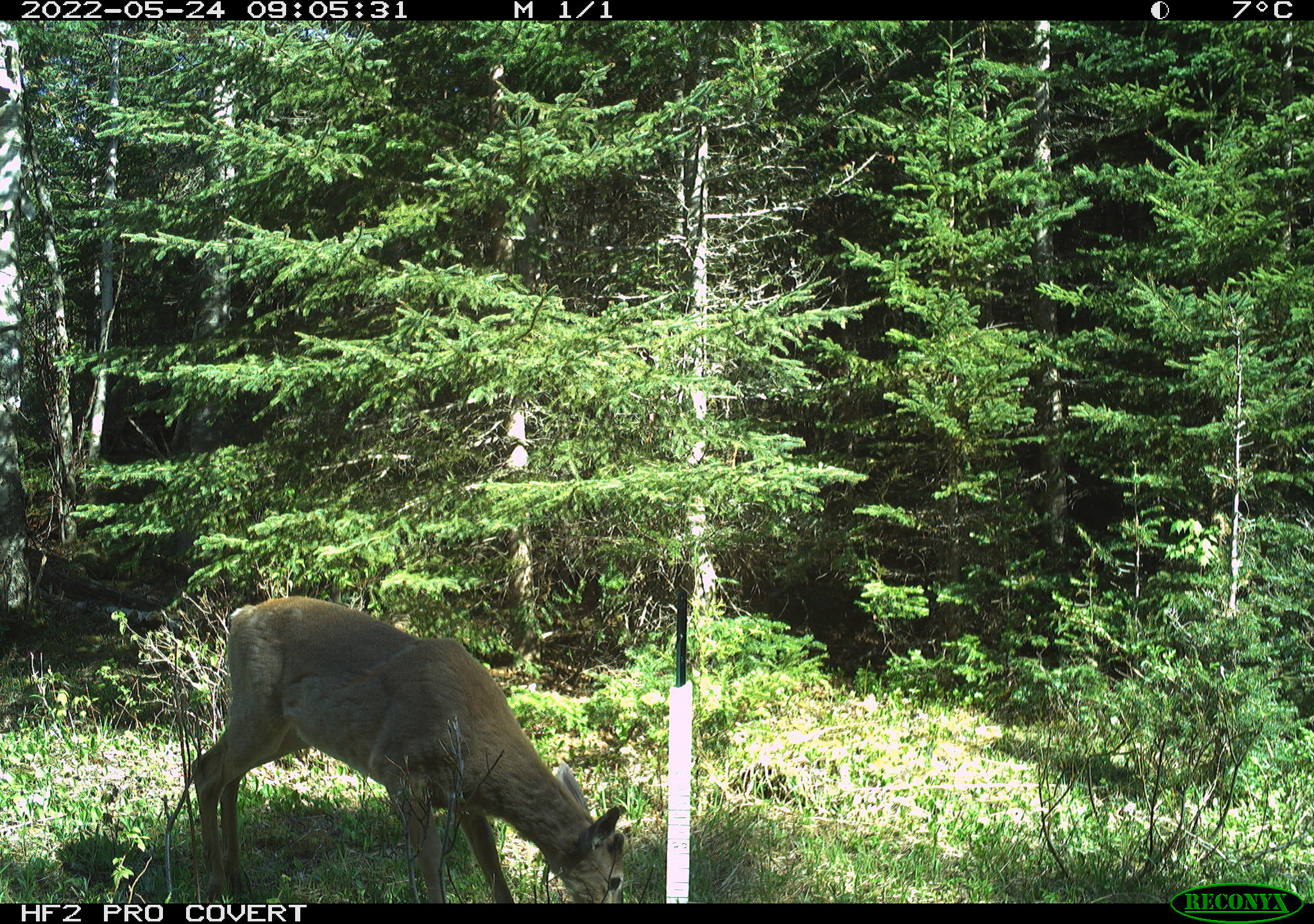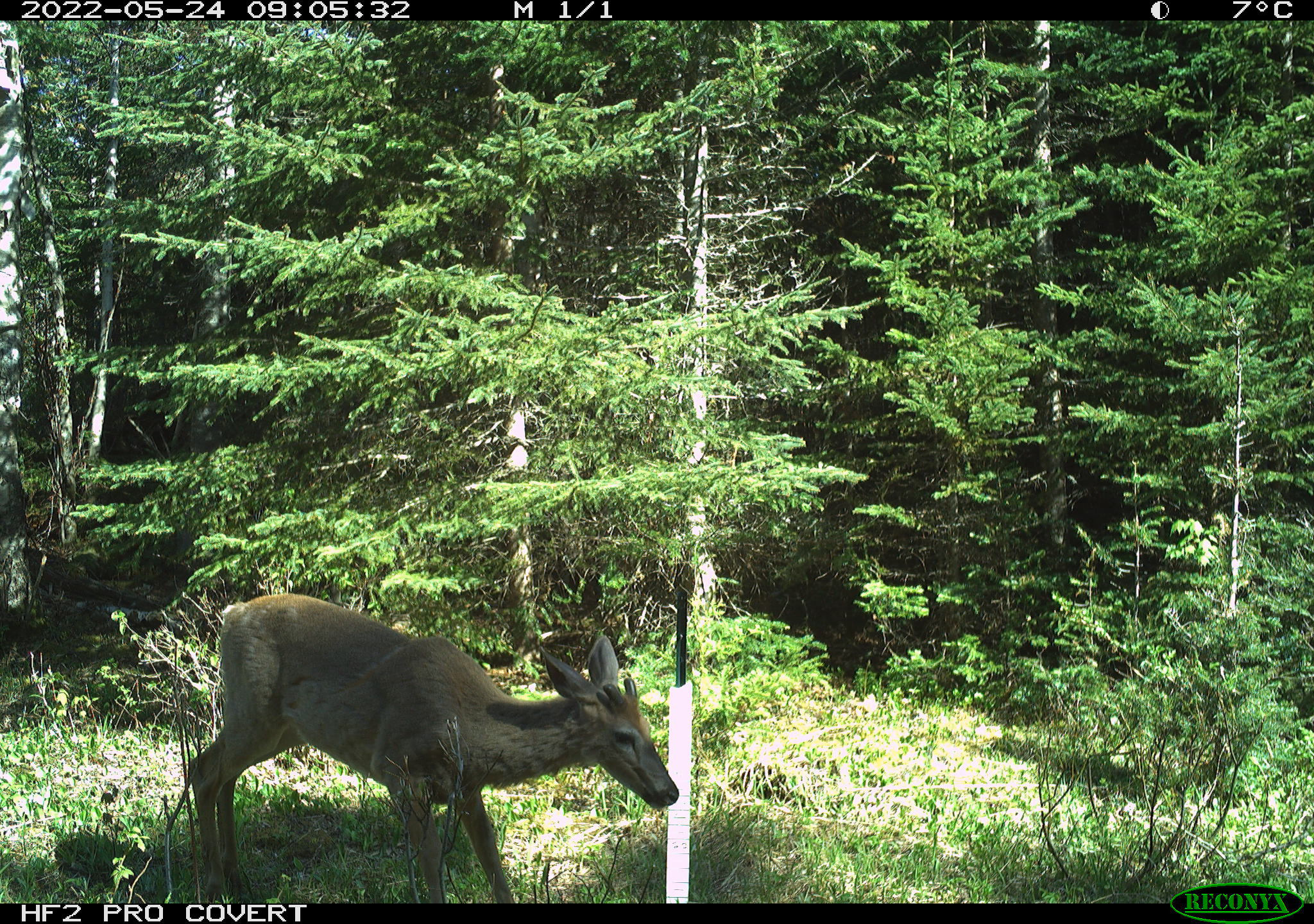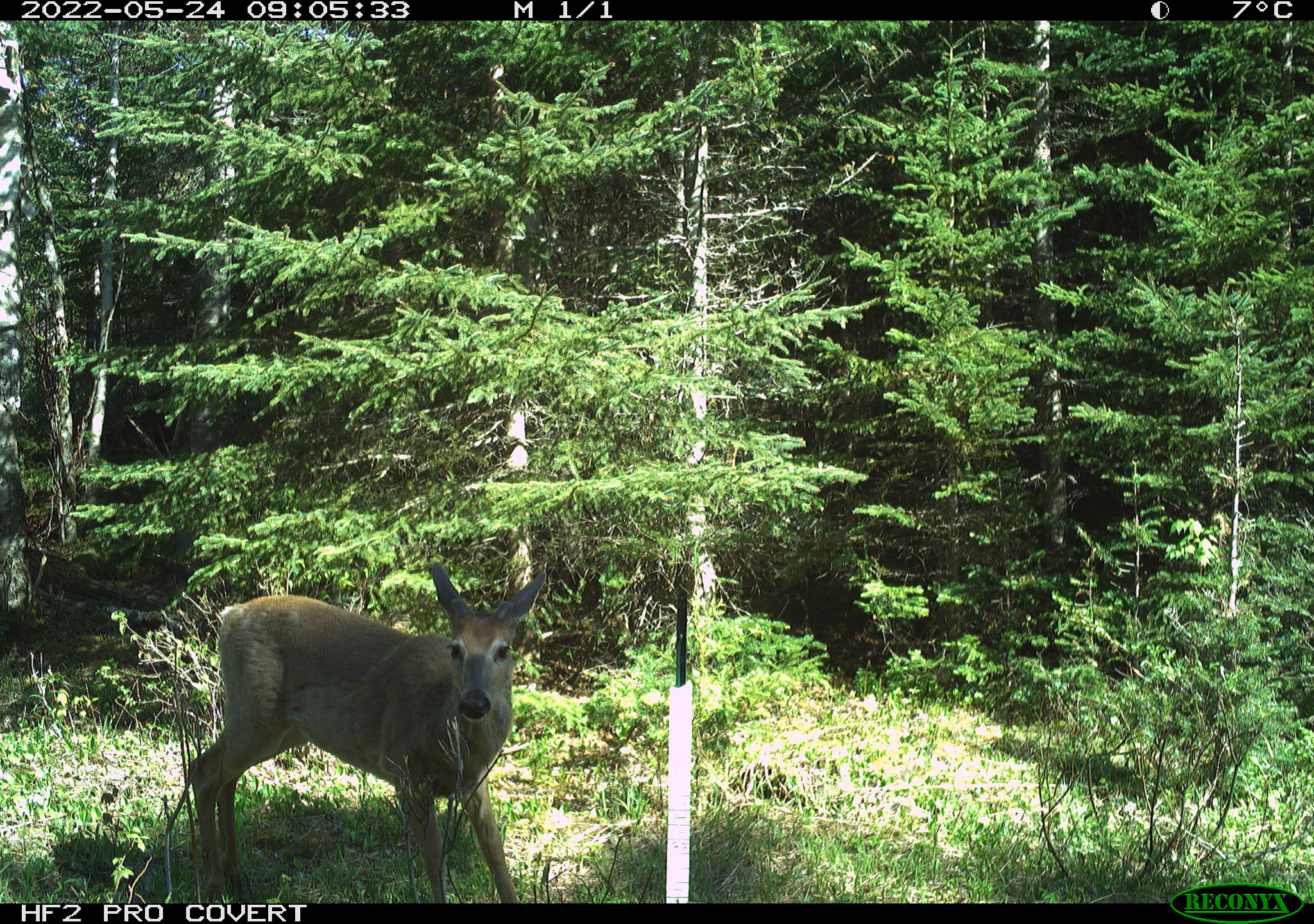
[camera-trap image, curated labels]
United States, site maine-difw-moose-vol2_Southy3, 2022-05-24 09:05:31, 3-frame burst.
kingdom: Animalia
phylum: Chordata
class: Mammalia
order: Artiodactyla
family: Cervidae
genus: Odocoileus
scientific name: Odocoileus virginianus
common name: white-tailed deer